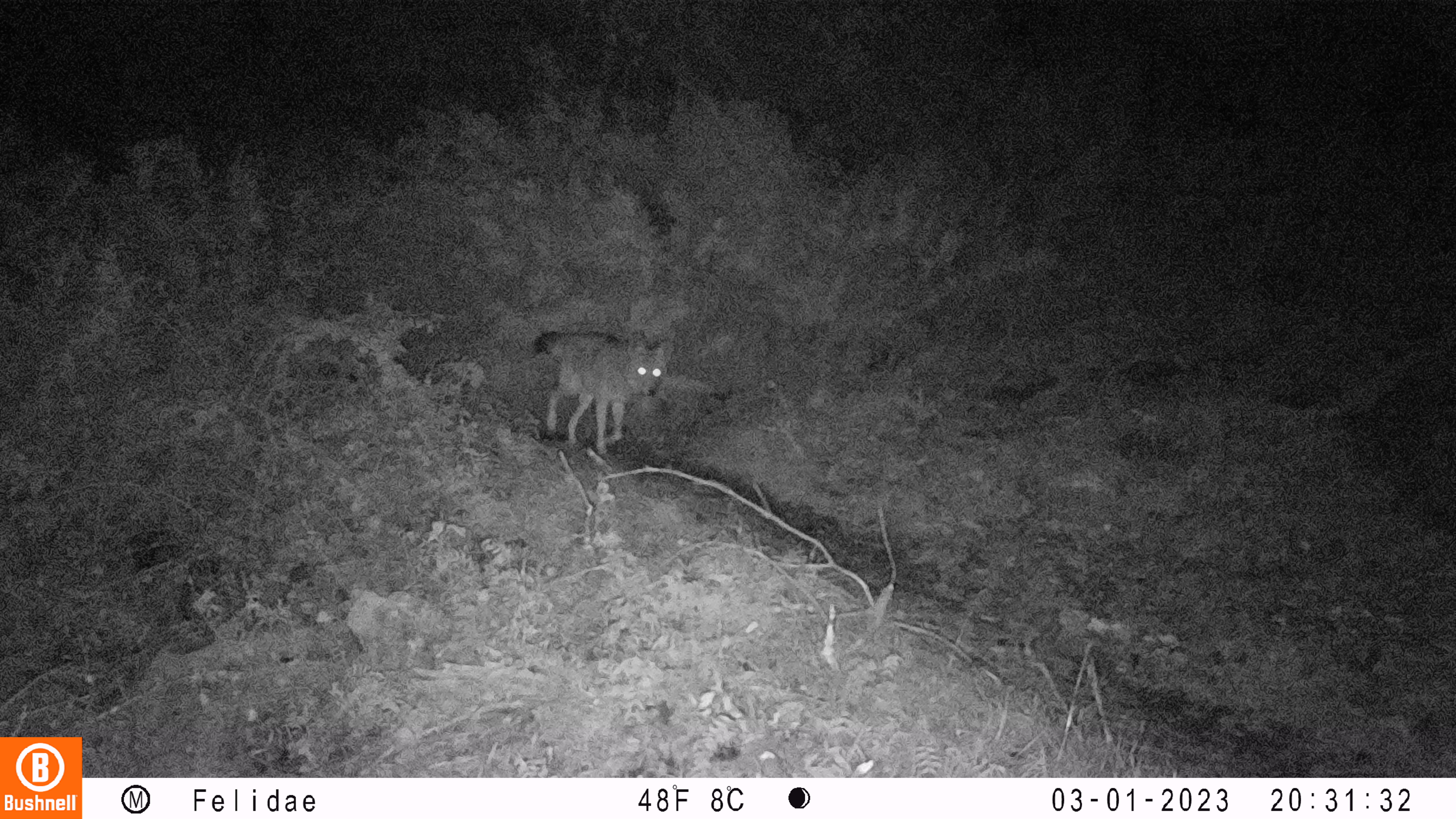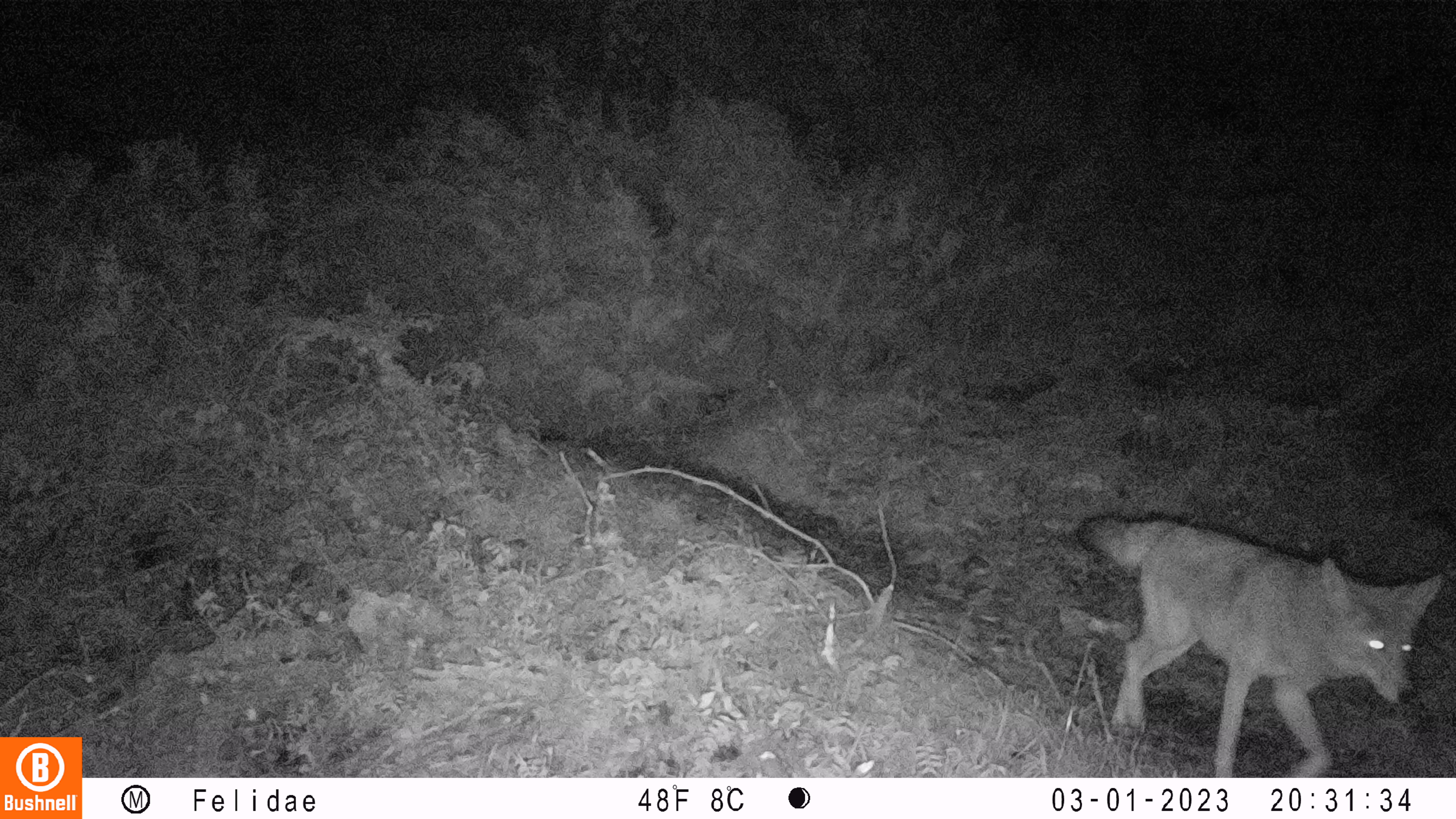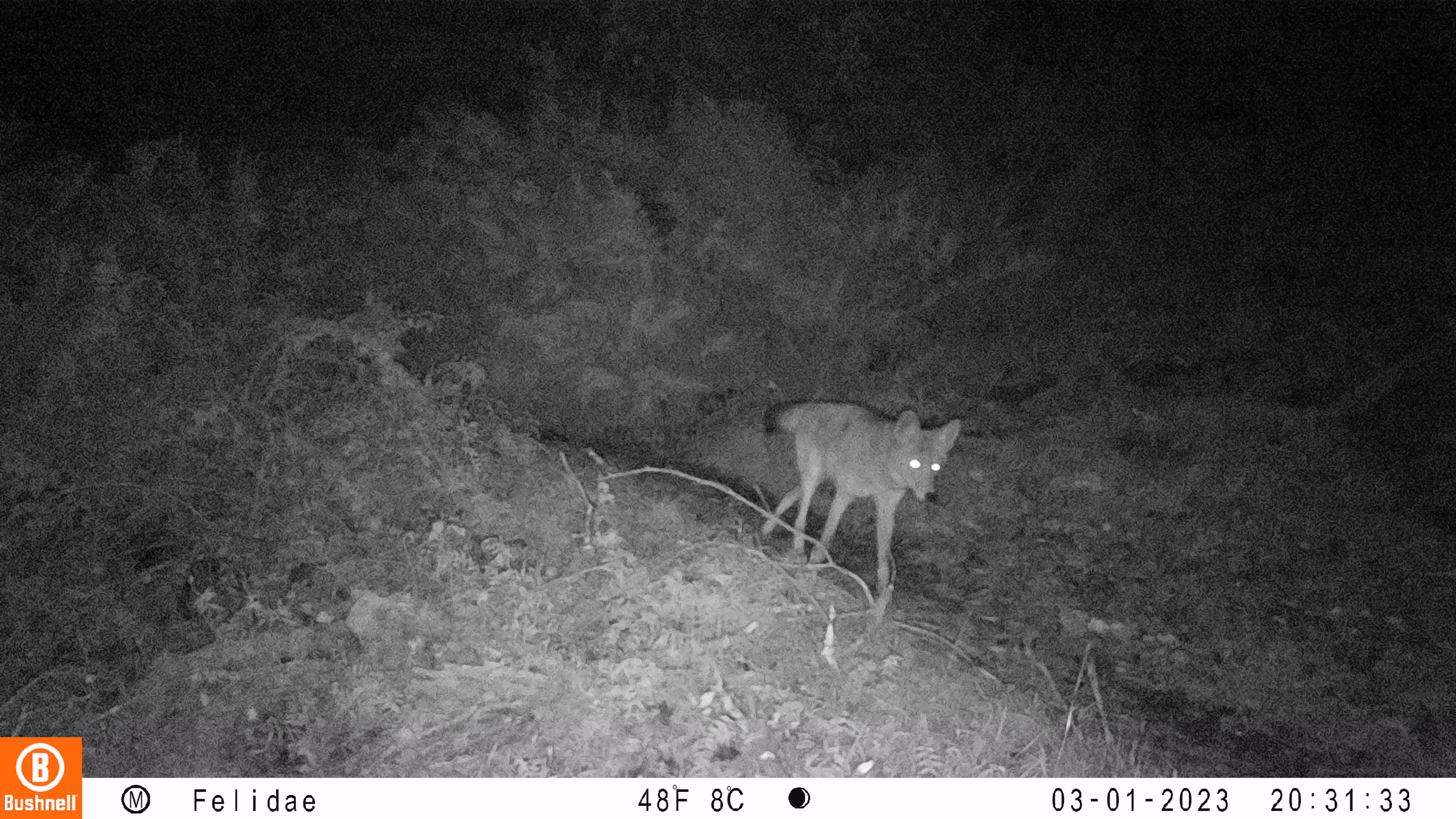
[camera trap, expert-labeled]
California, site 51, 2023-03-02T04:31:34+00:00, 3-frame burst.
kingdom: Animalia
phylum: Chordata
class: Mammalia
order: Carnivora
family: Canidae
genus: Canis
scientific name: Canis latrans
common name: coyote